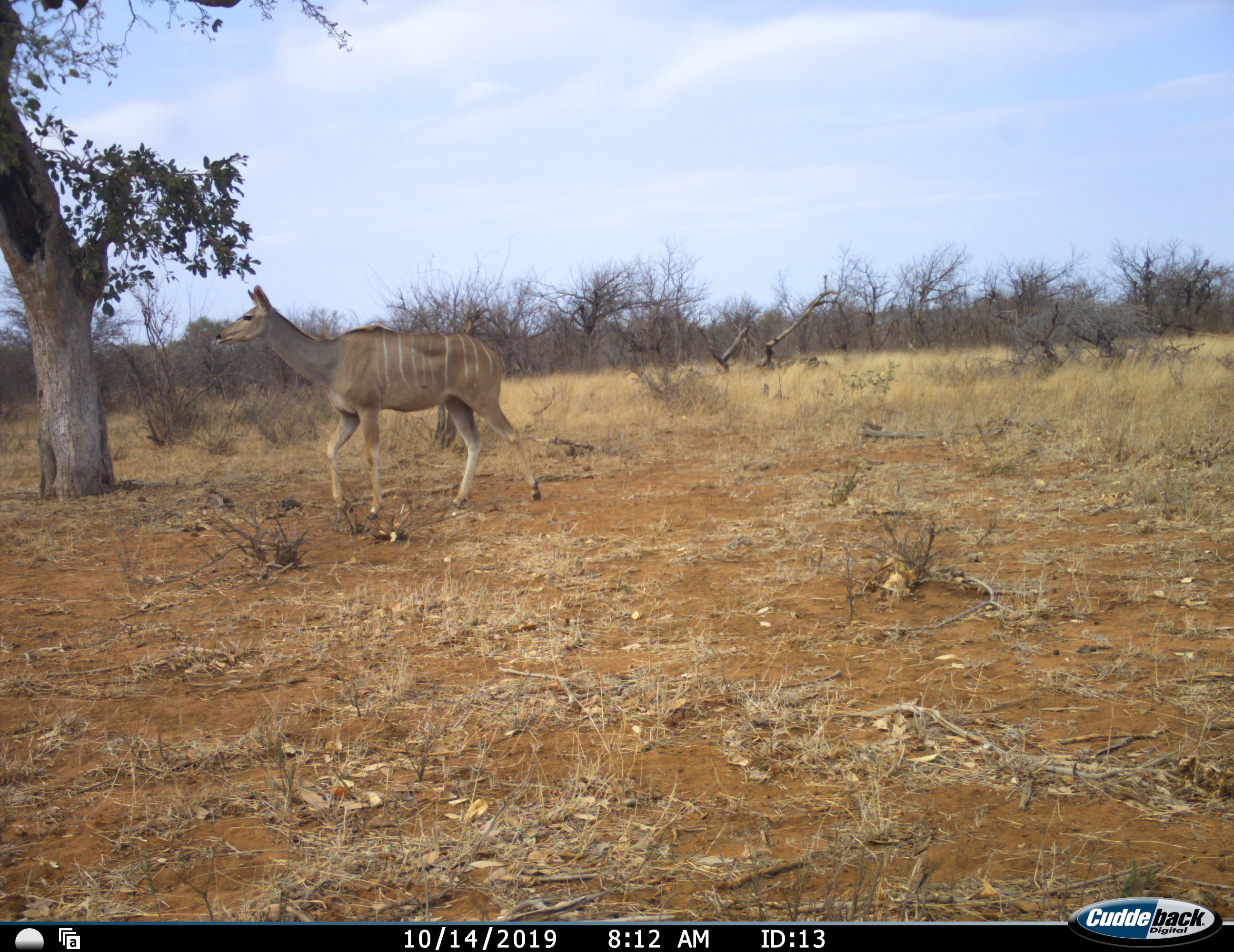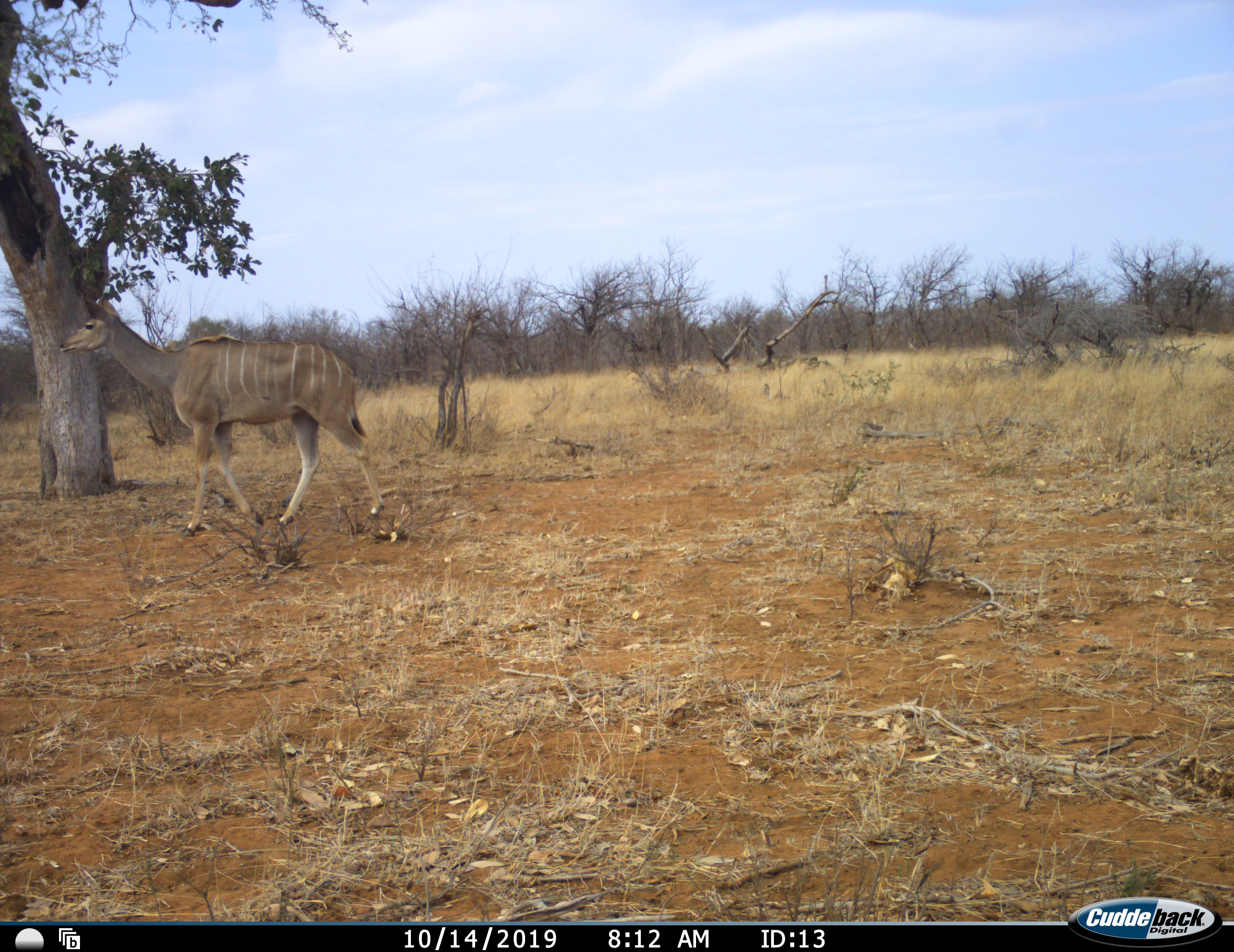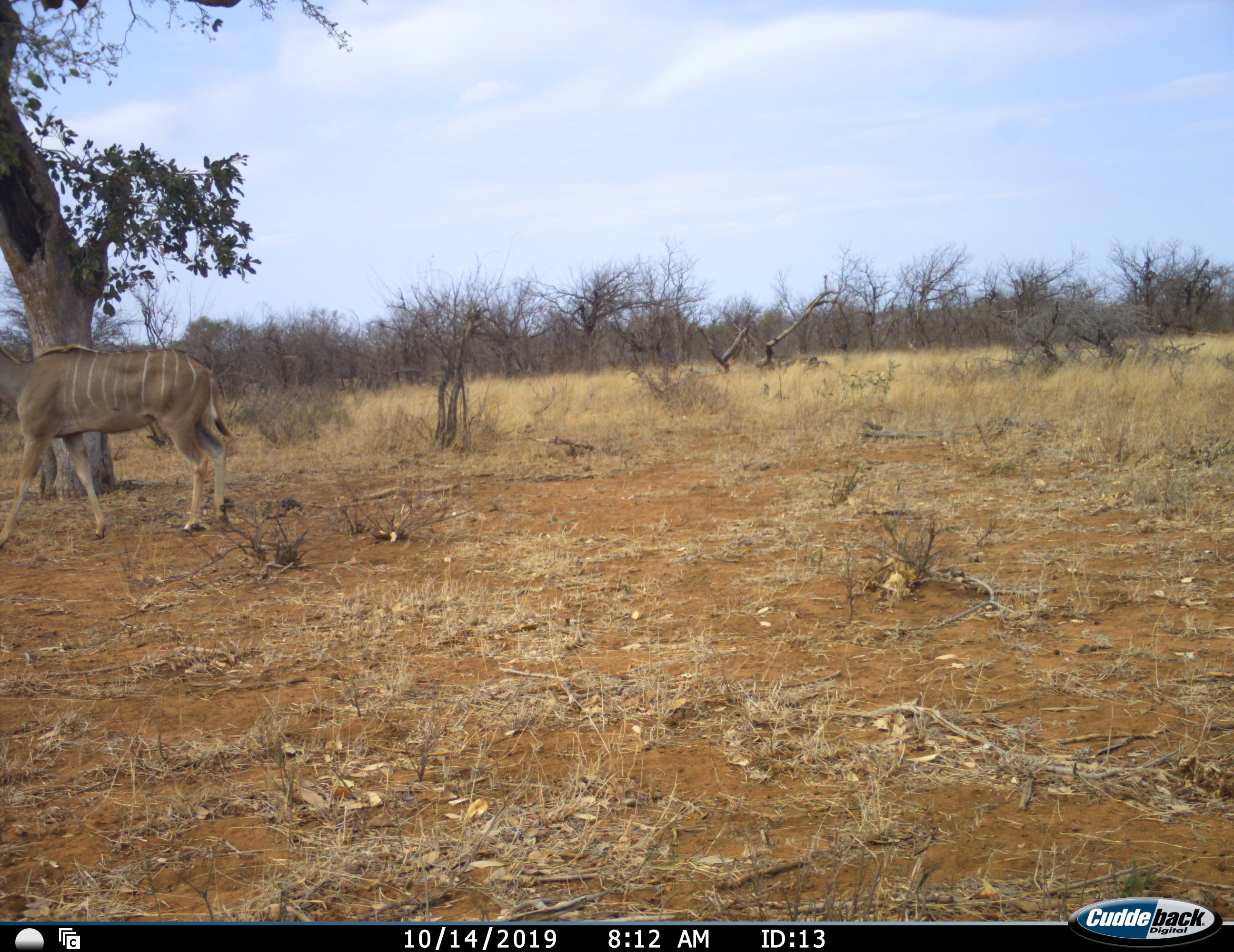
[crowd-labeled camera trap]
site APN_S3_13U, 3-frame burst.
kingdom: Animalia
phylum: Chordata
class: Mammalia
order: Artiodactyla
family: Bovidae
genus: Tragelaphus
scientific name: Tragelaphus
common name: kudu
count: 1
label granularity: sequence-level